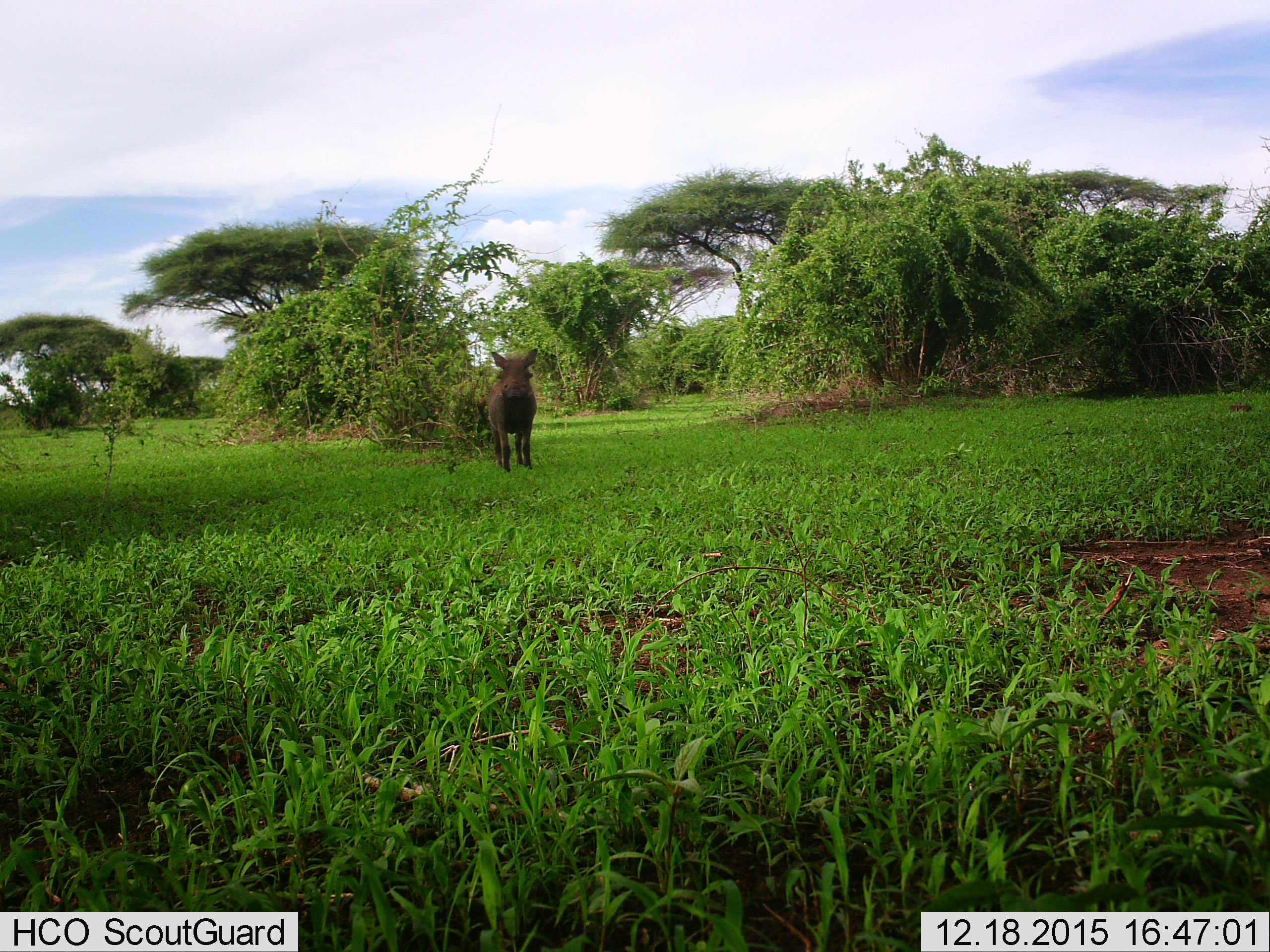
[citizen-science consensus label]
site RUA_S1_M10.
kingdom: Animalia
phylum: Chordata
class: Mammalia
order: Artiodactyla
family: Suidae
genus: Phacochoerus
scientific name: Phacochoerus africanus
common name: warthog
Warthog (Phacochoerus africanus), count 1. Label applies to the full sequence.